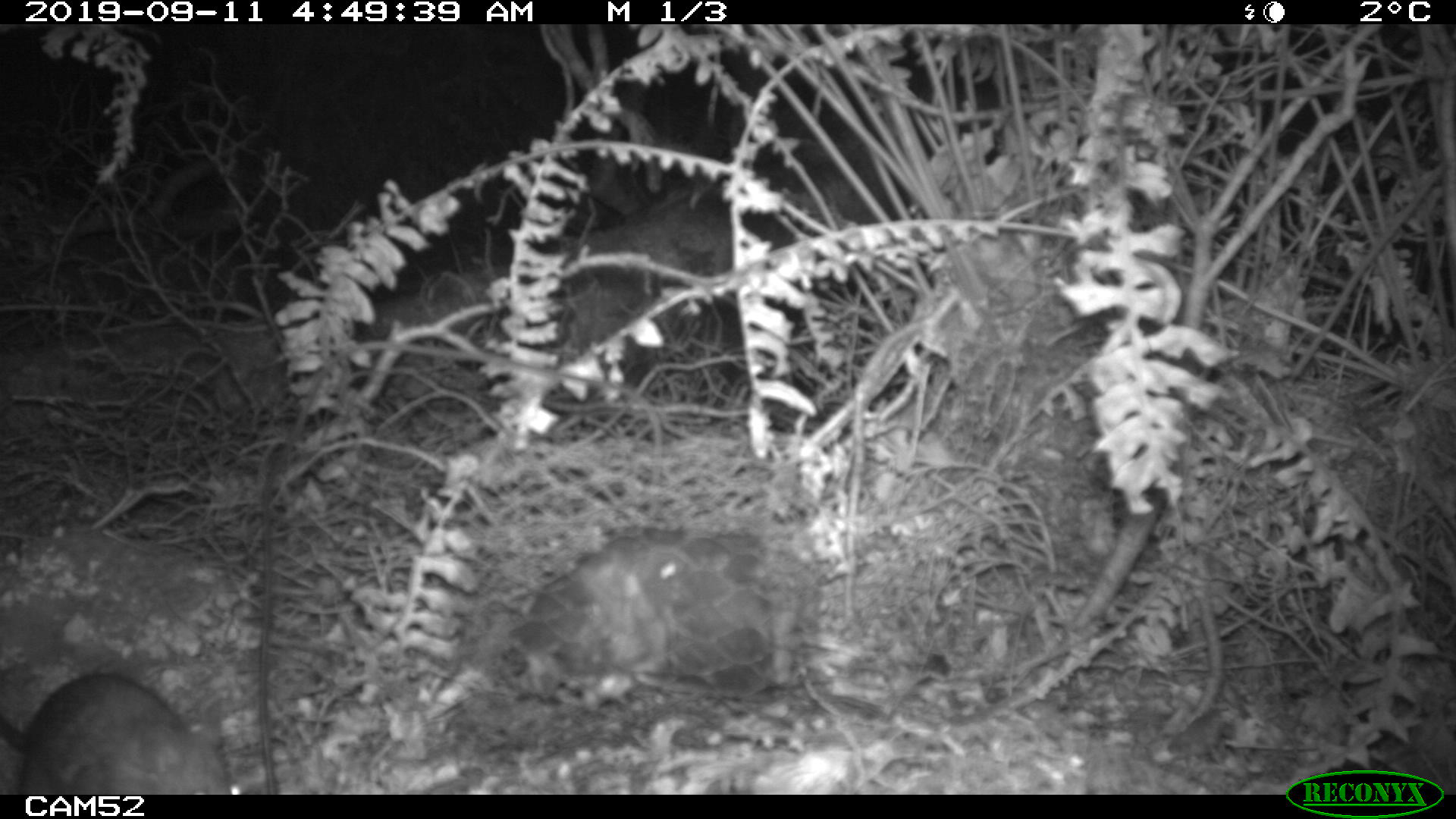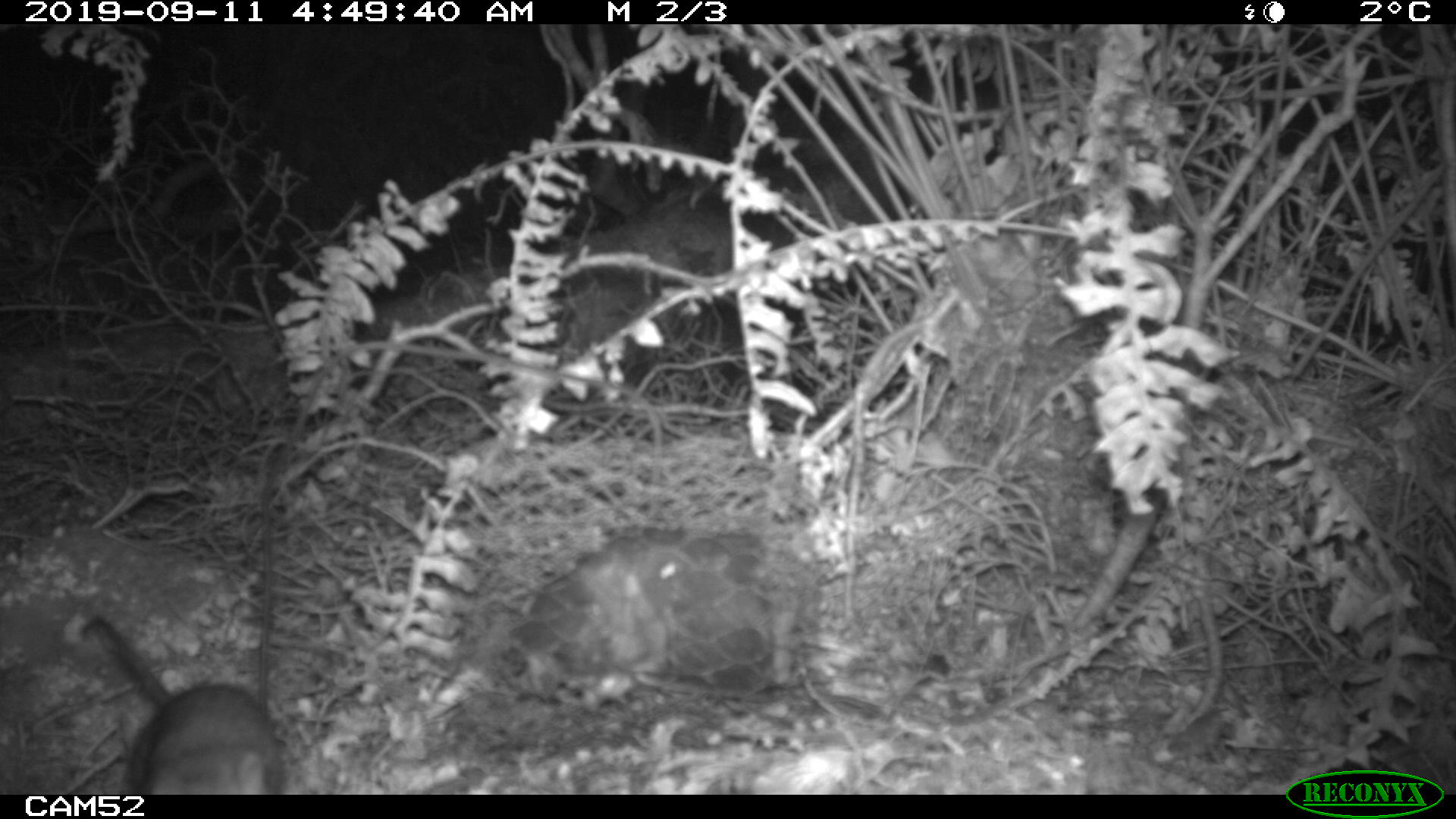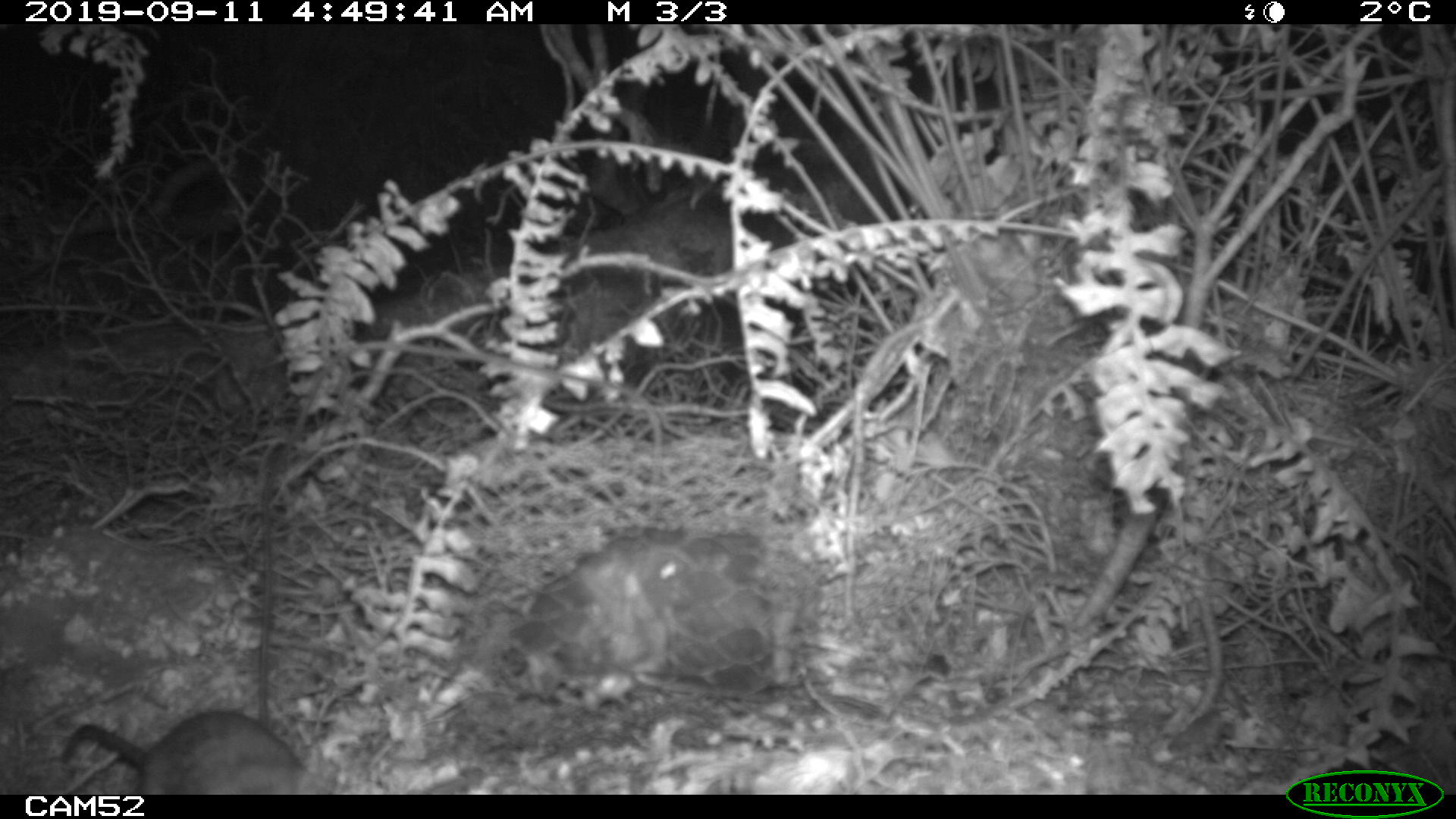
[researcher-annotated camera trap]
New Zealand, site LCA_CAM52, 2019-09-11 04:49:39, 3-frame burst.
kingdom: Animalia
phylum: Chordata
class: Mammalia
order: Rodentia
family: Muridae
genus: Rattus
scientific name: Rattus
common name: rat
Rat (Rattus).